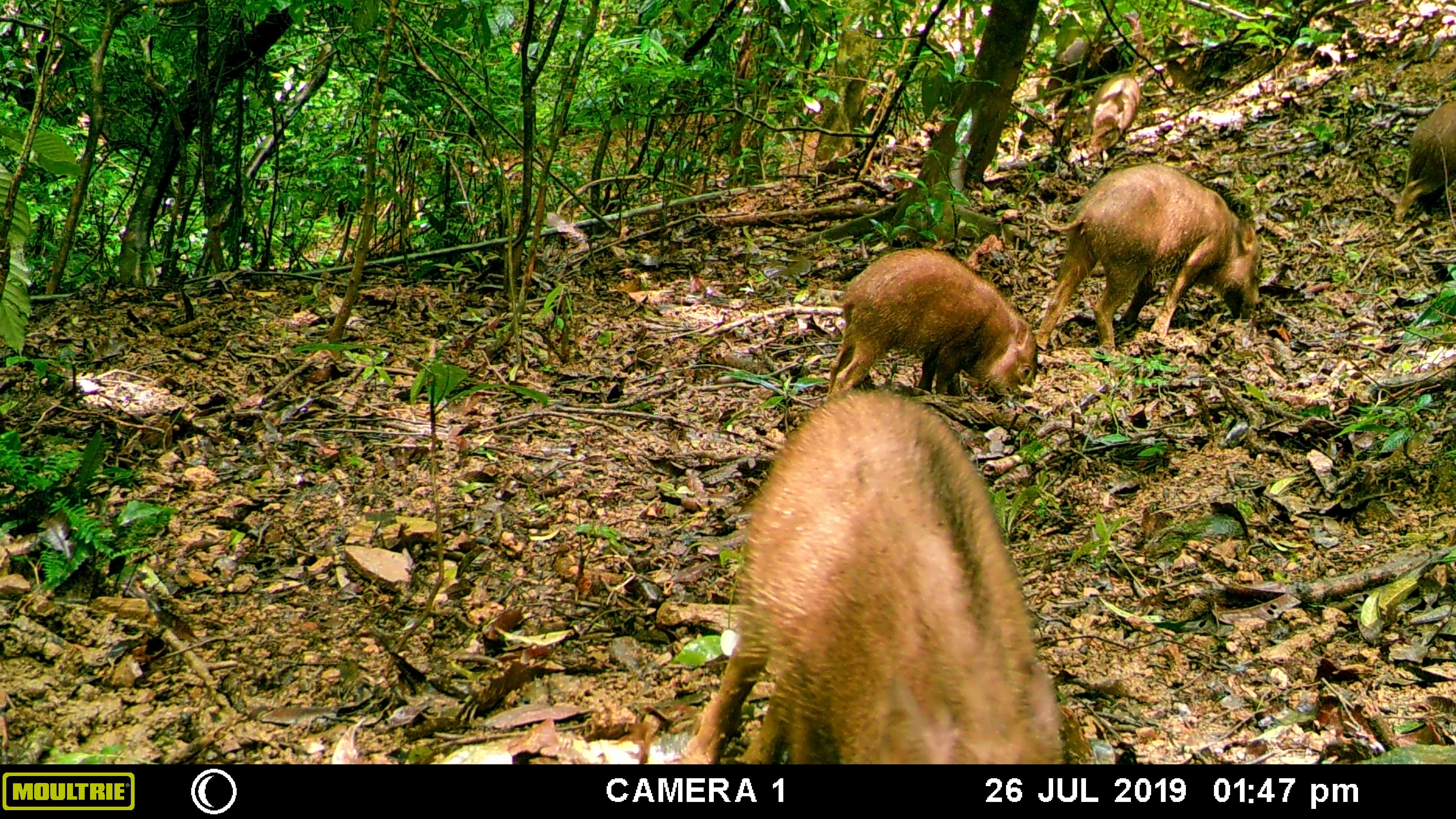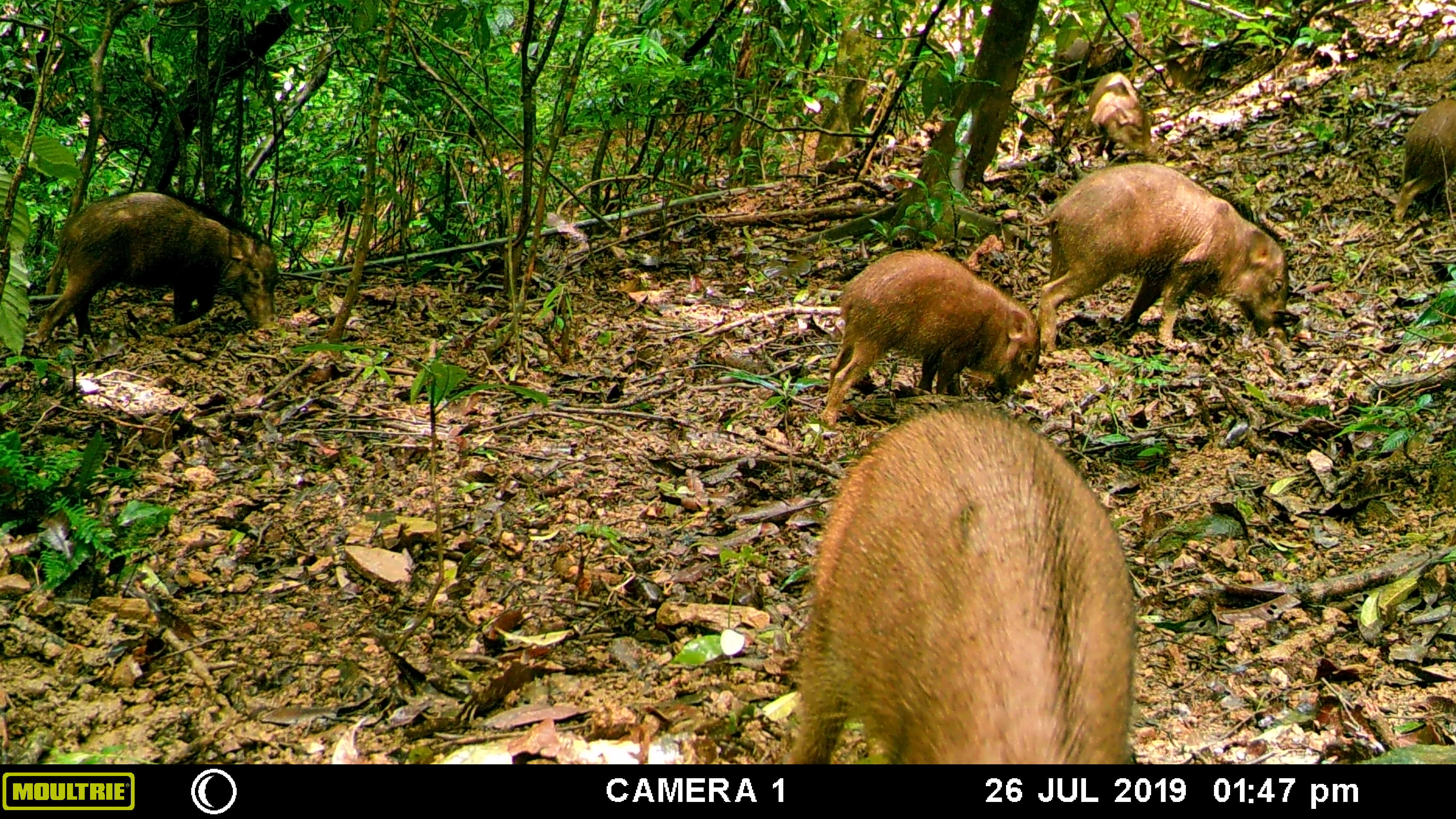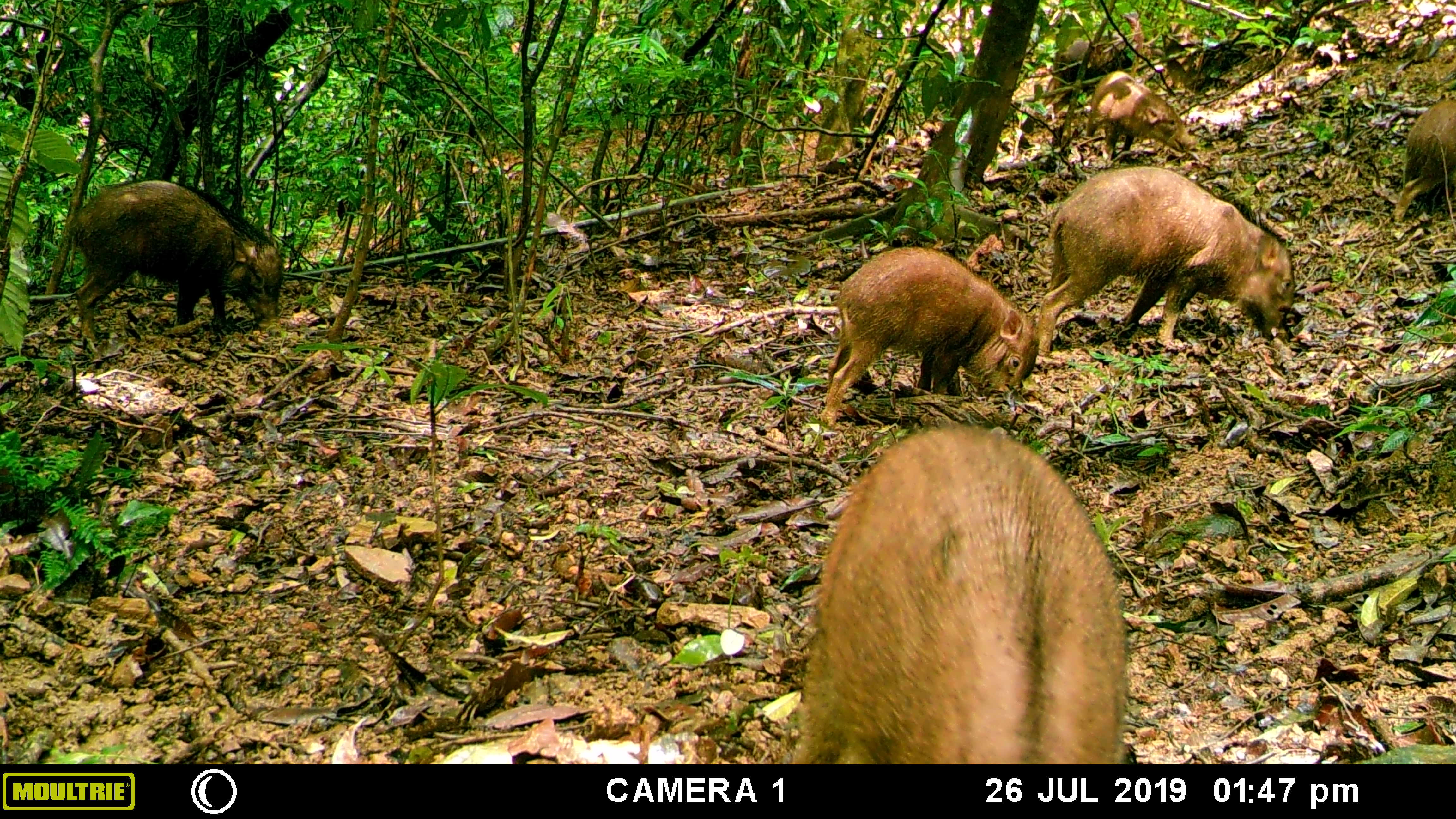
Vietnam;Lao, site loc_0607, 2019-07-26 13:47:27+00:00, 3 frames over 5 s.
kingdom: Animalia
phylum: Chordata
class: Mammalia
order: Artiodactyla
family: Suidae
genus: Sus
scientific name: Sus scrofa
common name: eurasian wild pig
Eurasian wild pig (Sus scrofa). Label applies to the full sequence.